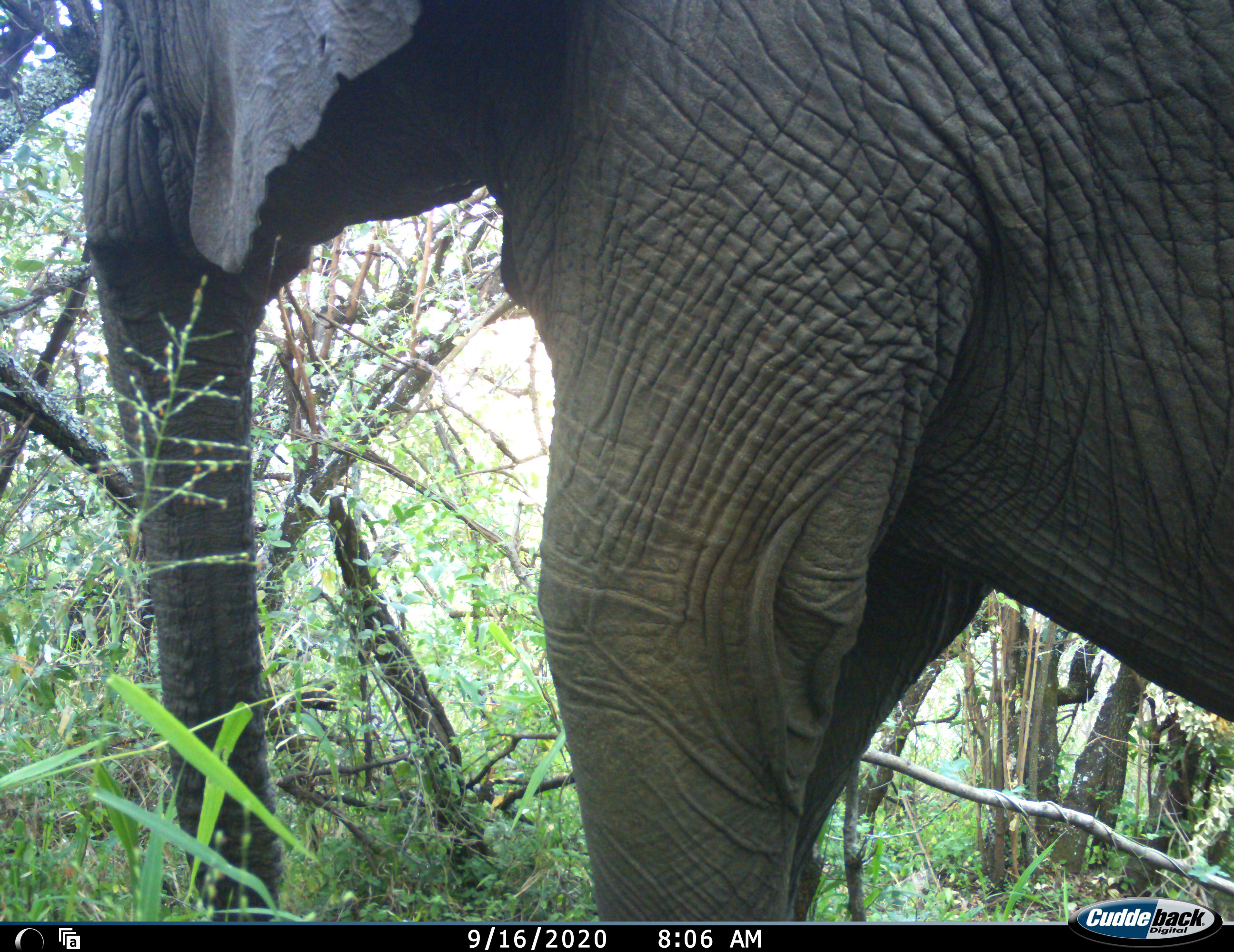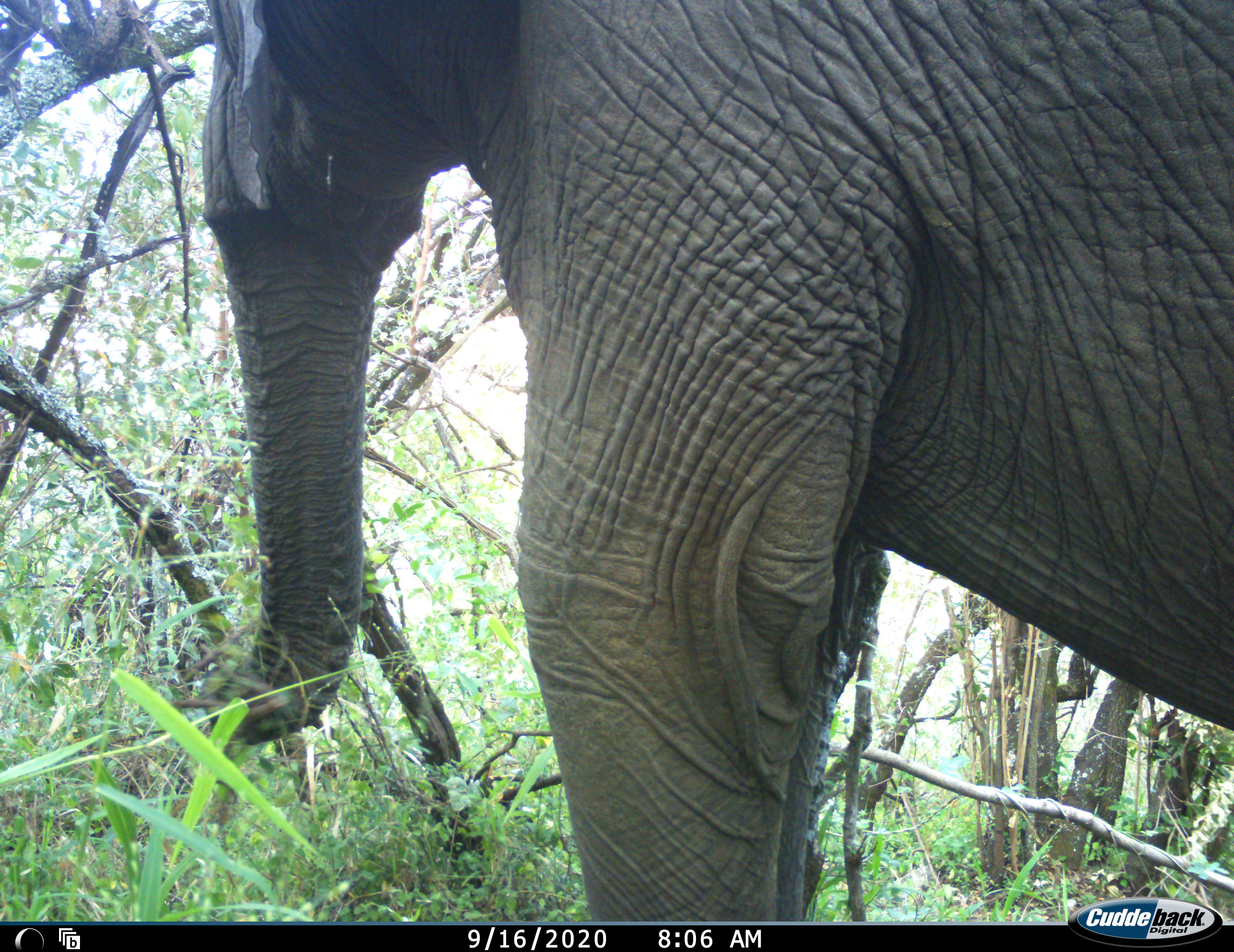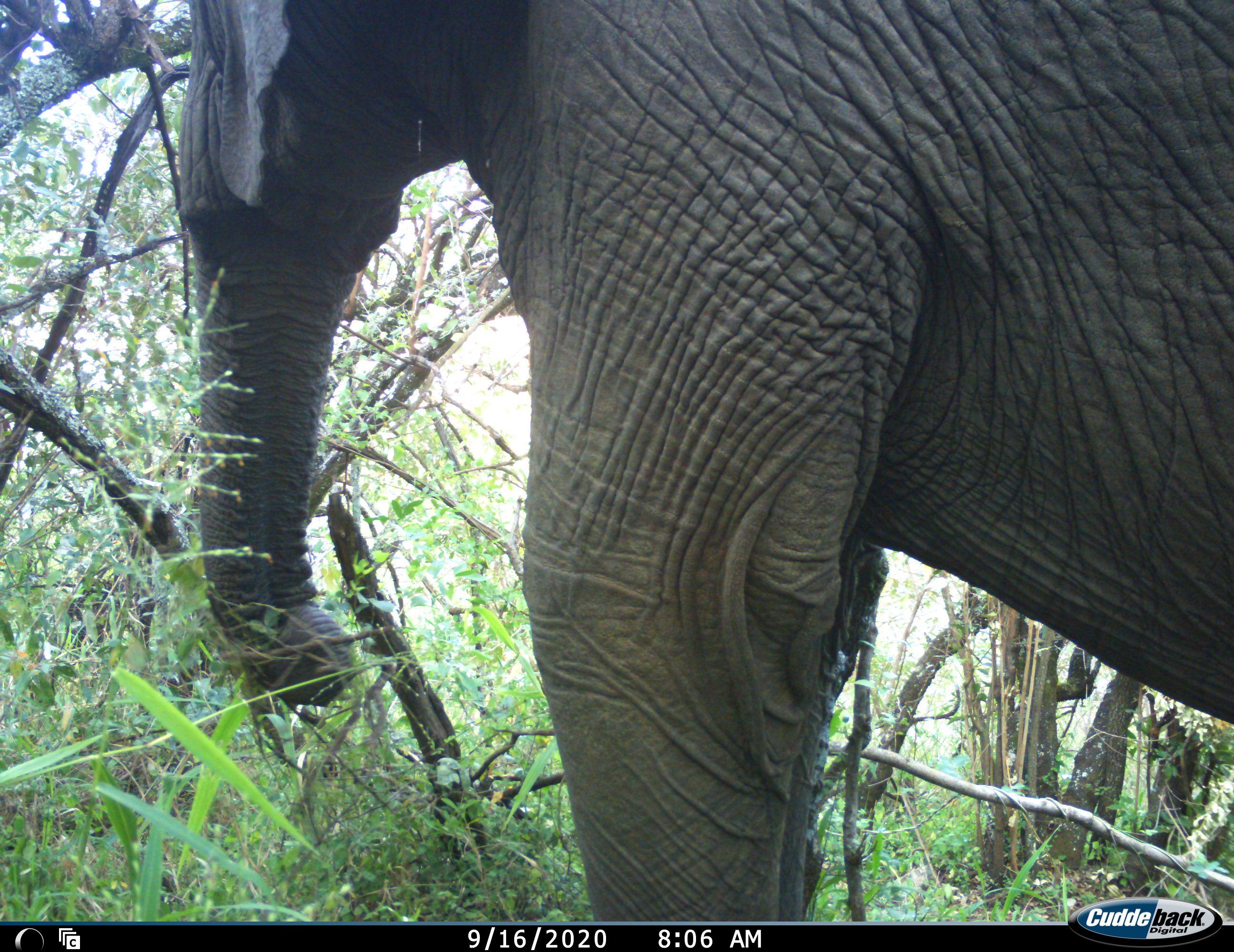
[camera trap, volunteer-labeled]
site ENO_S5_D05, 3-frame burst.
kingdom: Animalia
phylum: Chordata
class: Mammalia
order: Proboscidea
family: Elephantidae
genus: Loxodonta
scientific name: Loxodonta africana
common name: african bush elephant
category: elephant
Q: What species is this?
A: Elephant (african bush elephant) (Loxodonta africana).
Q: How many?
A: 1.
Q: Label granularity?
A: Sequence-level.